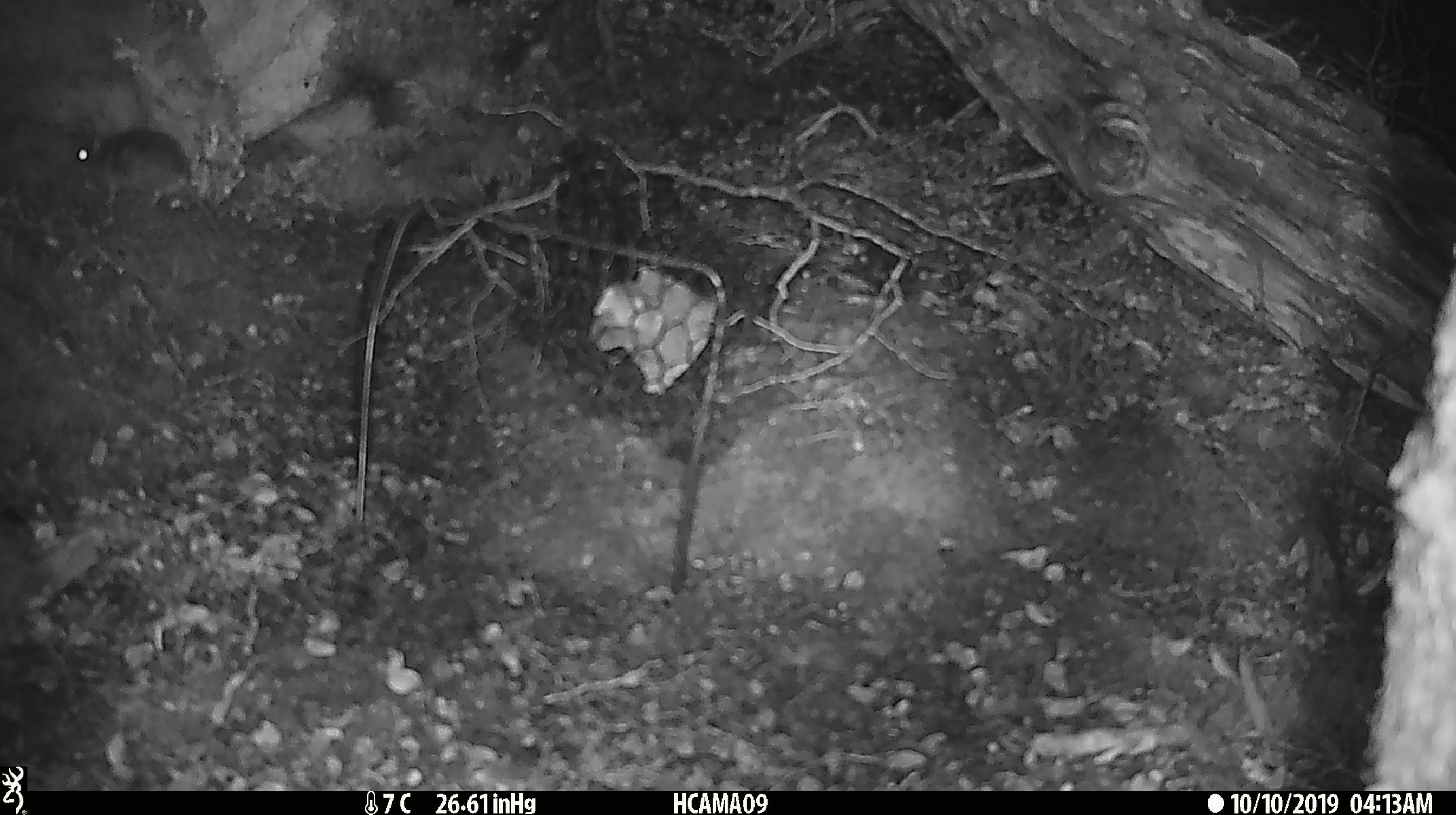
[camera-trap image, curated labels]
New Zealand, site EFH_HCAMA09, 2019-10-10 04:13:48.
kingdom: Animalia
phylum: Chordata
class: Mammalia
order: Rodentia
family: Muridae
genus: Mus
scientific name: Mus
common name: mouse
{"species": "mouse (Mus)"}